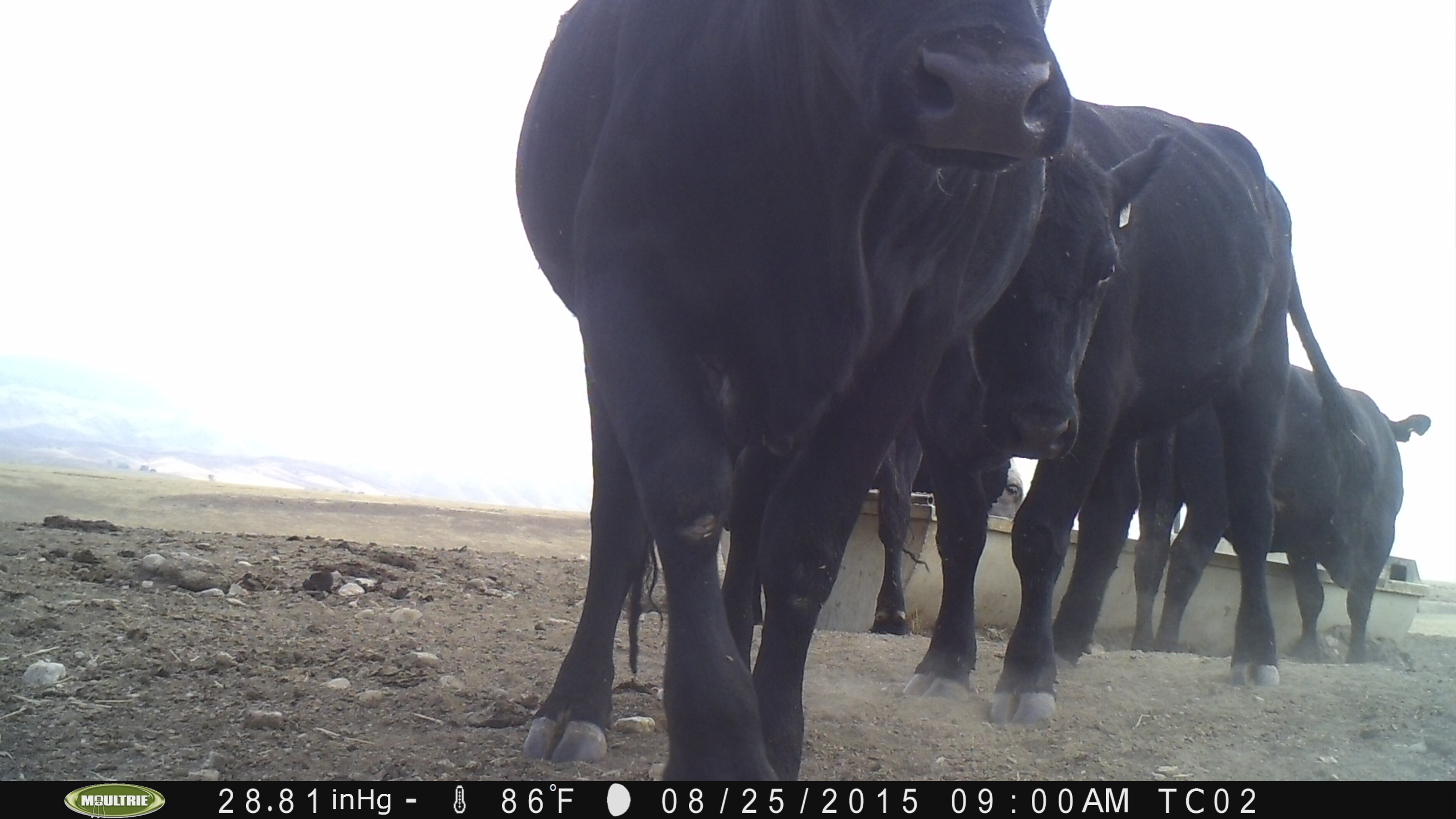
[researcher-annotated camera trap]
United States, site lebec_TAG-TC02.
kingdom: Animalia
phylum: Chordata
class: Mammalia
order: Artiodactyla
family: Bovidae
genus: Bos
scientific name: Bos taurus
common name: domestic cow